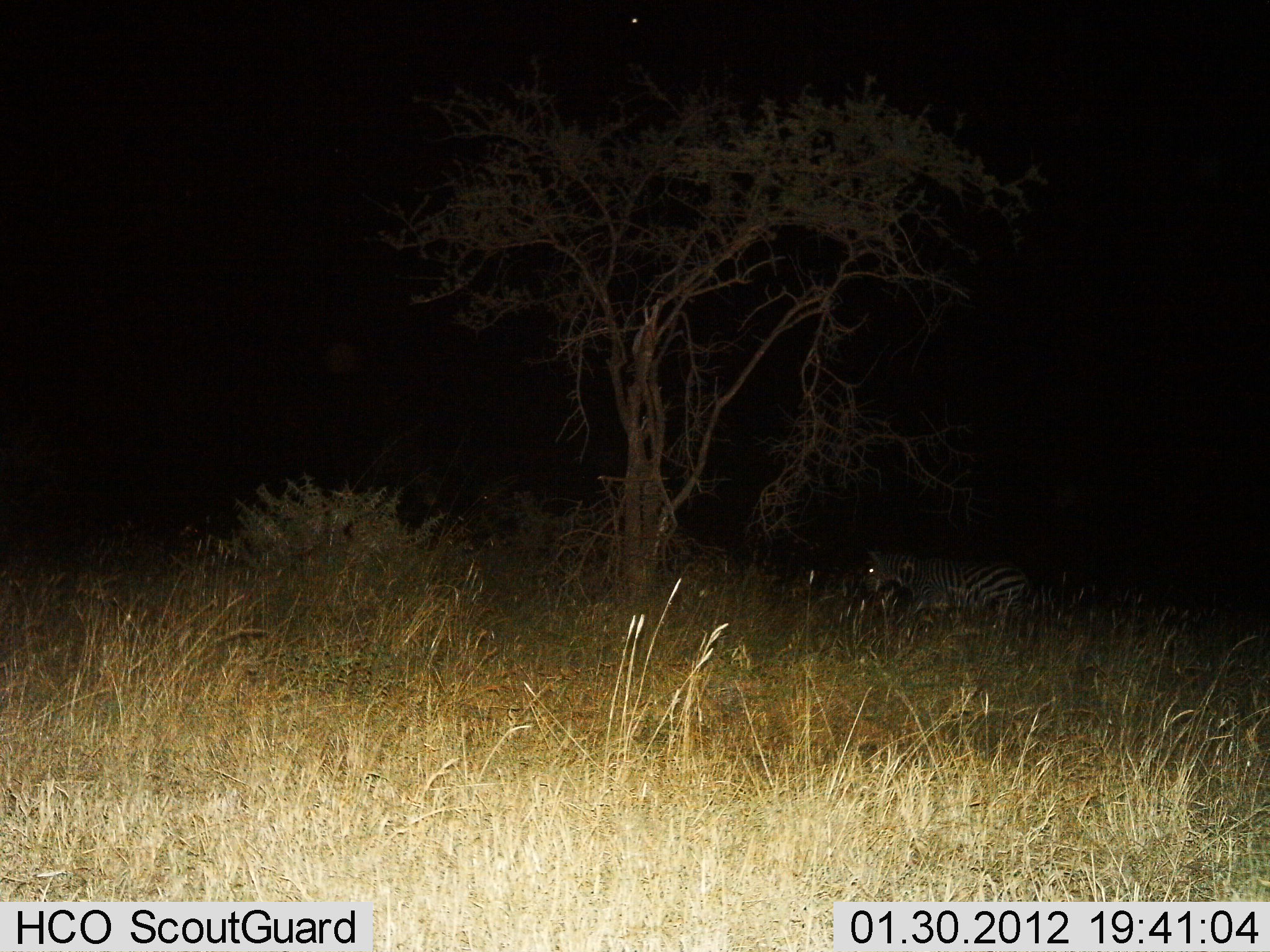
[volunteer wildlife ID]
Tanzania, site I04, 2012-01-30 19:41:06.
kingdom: Animalia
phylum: Chordata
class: Mammalia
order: Perissodactyla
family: Equidae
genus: Equus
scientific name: Equus quagga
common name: plains zebra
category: zebra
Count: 1.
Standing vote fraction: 75%.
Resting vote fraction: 0%.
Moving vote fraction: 31%.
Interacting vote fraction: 0%.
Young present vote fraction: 0%.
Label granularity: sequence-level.